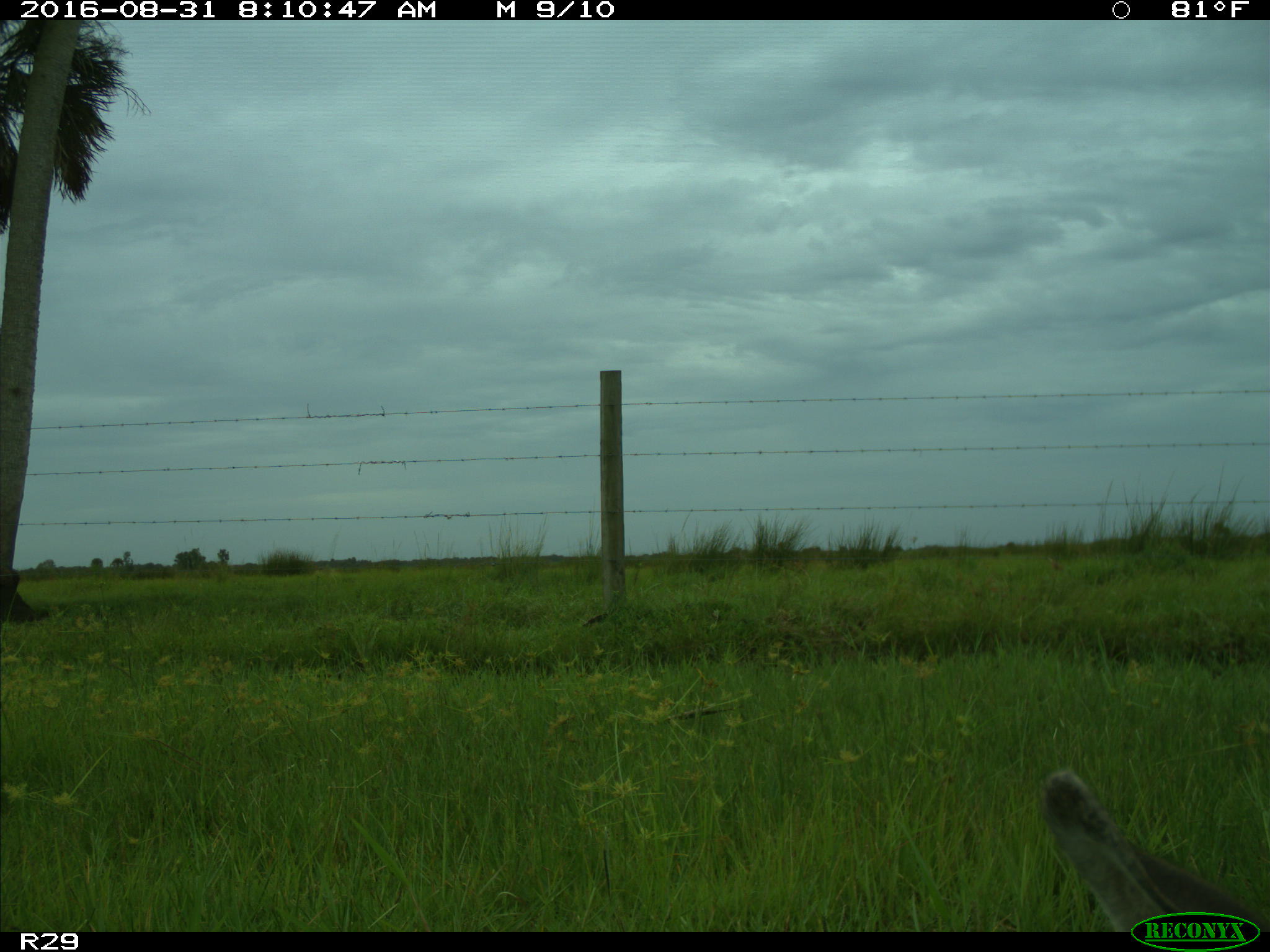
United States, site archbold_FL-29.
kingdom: Animalia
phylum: Chordata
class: Mammalia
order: Artiodactyla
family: Cervidae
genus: Odocoileus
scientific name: Odocoileus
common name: deer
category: unidentified deer